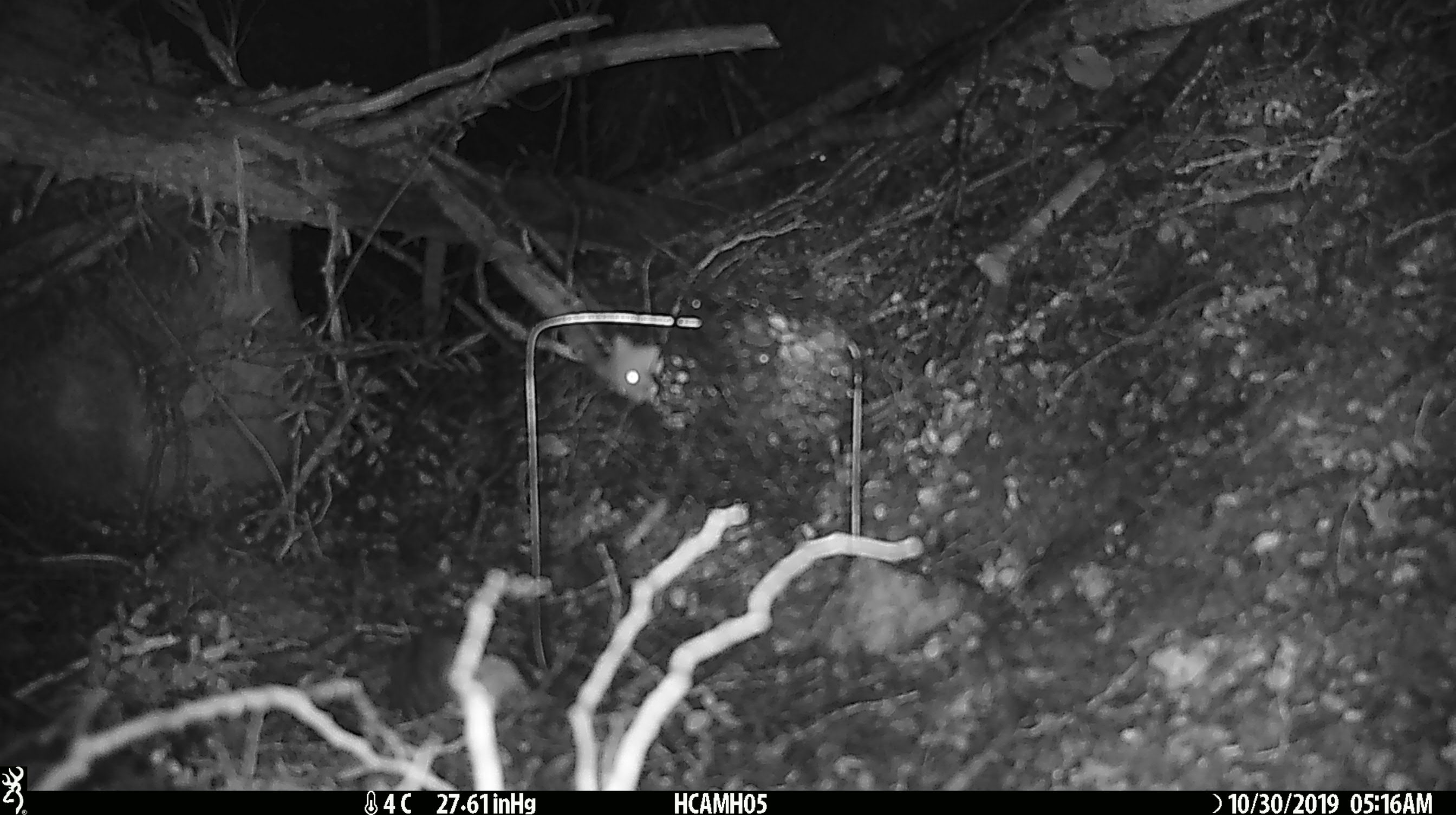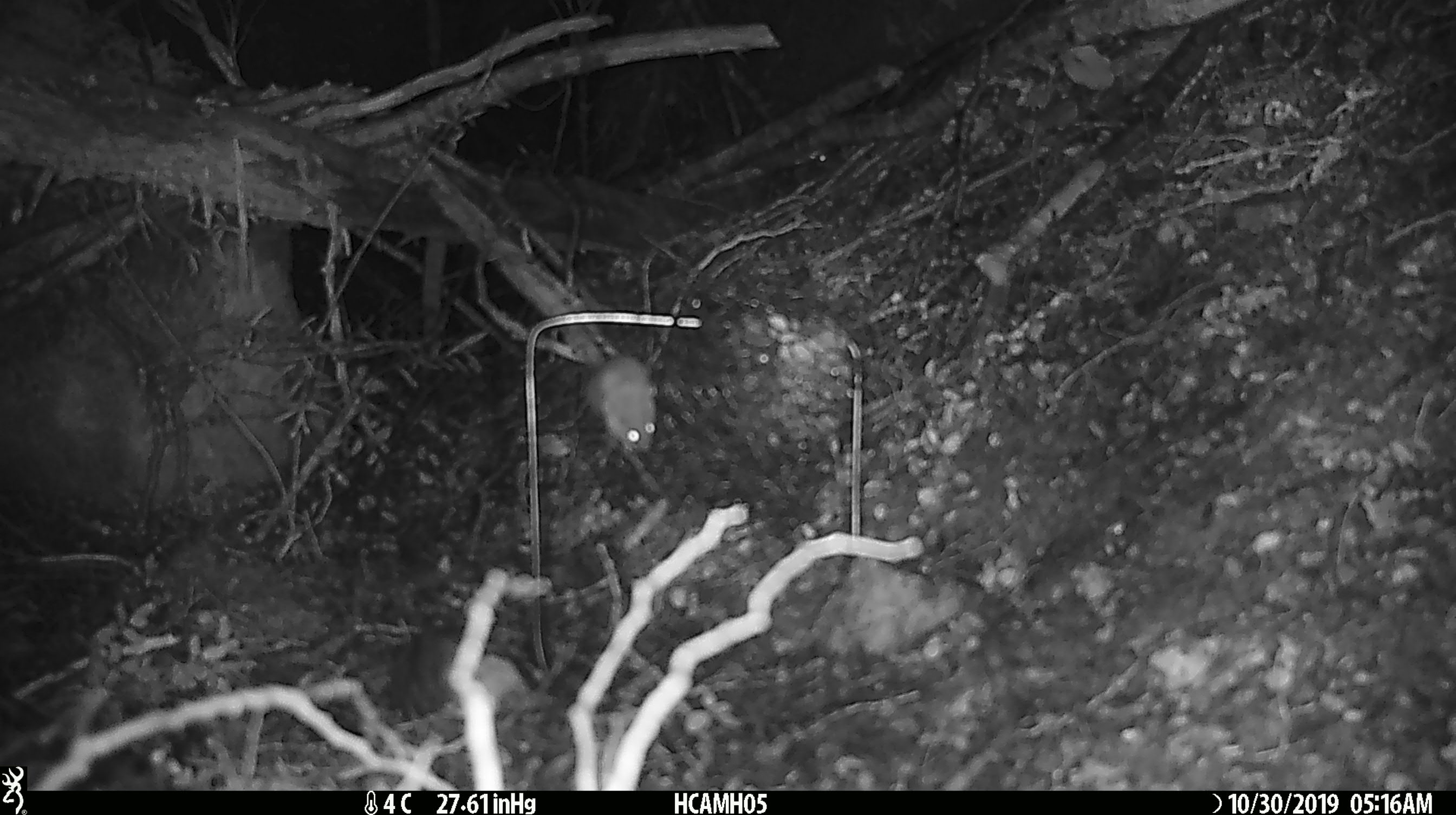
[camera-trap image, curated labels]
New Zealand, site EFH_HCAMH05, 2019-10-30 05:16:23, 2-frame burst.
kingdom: Animalia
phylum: Chordata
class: Mammalia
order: Rodentia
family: Muridae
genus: Mus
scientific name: Mus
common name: mouse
Mouse (Mus).